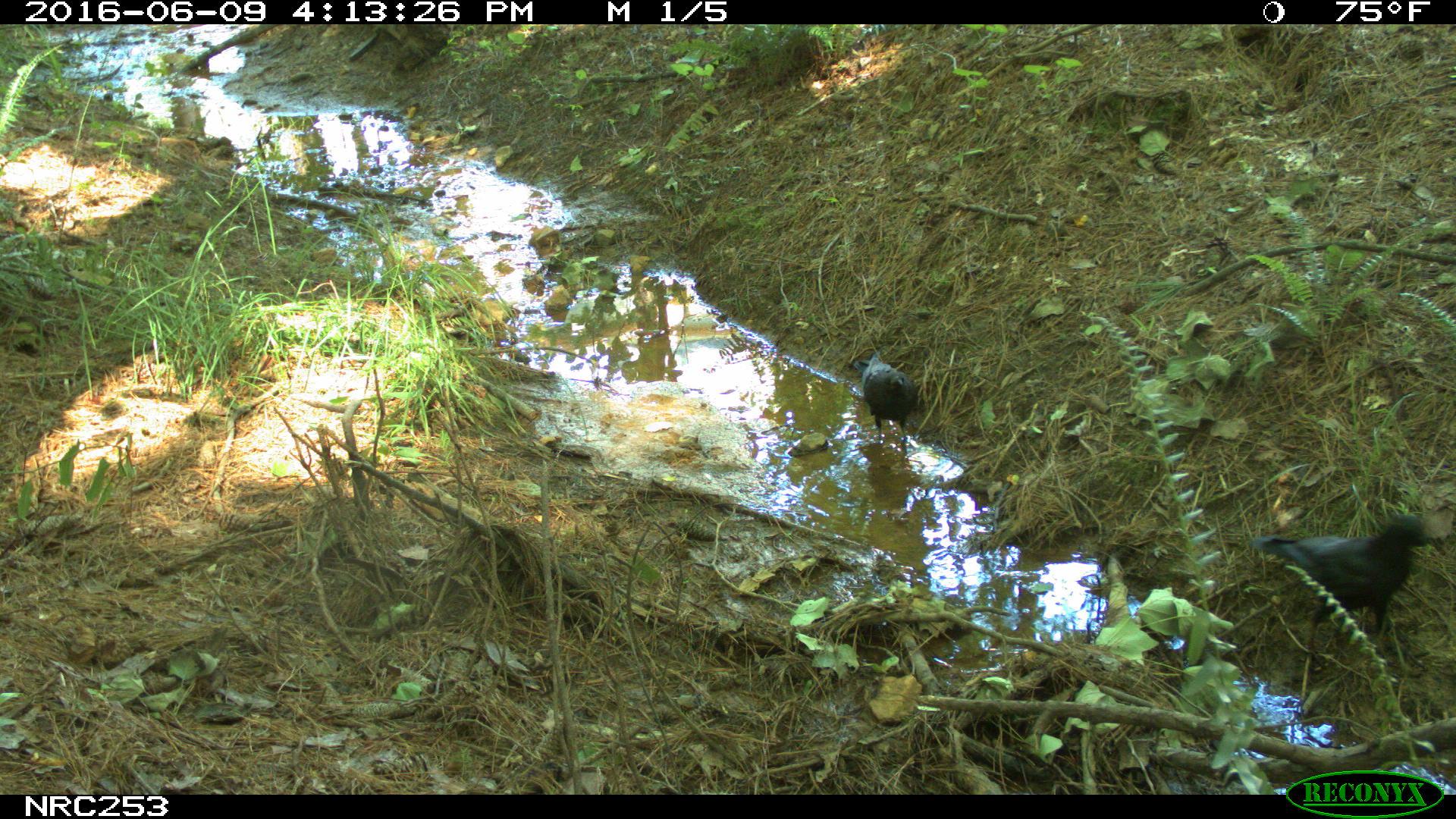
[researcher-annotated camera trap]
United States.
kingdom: Animalia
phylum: Chordata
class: Aves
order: Passeriformes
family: Corvidae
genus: Corvus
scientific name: Corvus brachyrhynchos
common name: american crow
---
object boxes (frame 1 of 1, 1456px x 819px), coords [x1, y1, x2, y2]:
American Crow: [1248, 496, 1447, 617]; [853, 339, 932, 446]